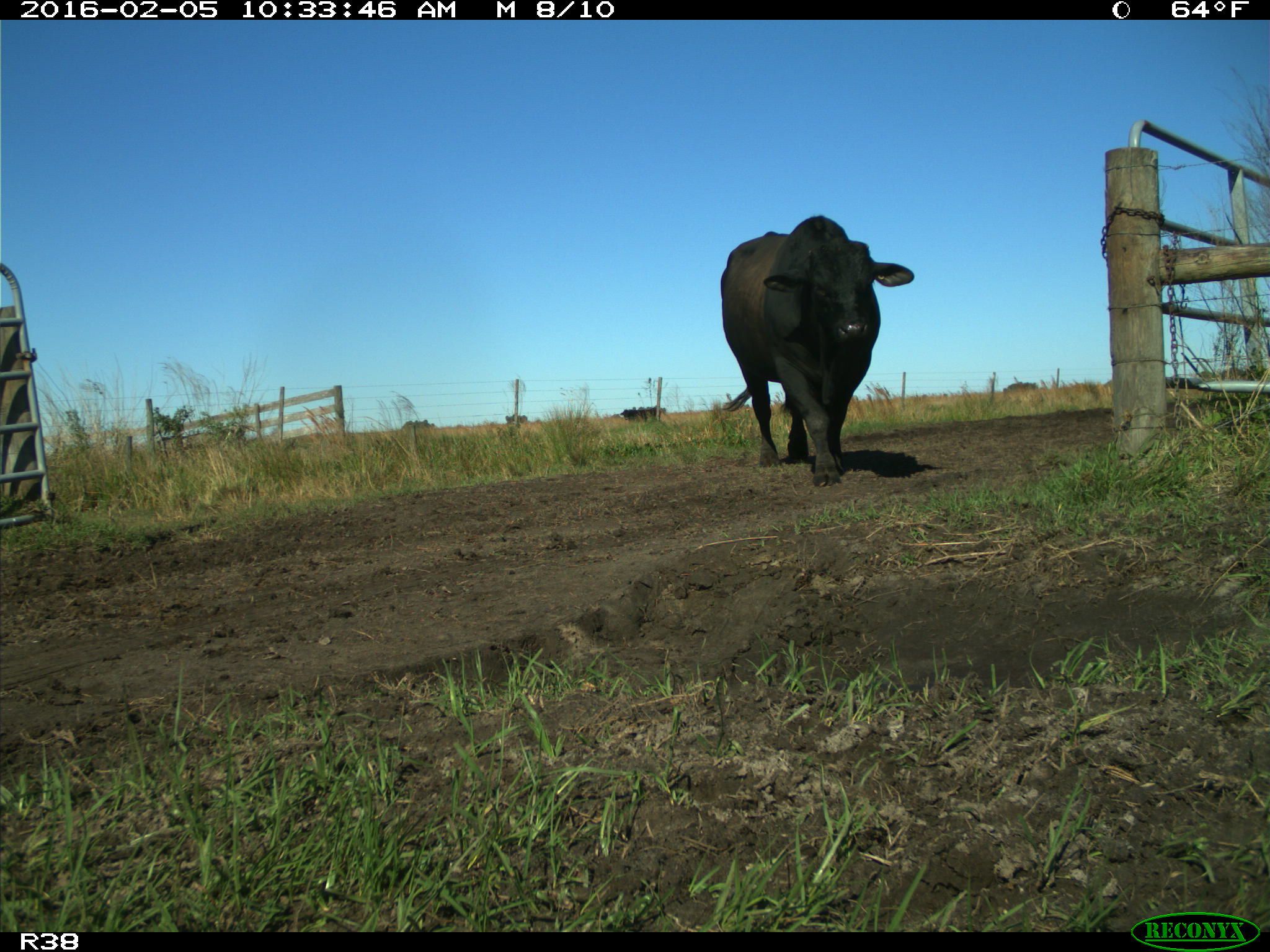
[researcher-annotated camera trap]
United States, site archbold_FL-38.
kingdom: Animalia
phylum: Chordata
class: Mammalia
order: Artiodactyla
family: Bovidae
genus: Bos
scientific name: Bos taurus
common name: domestic cow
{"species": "Bos taurus (domestic cow)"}